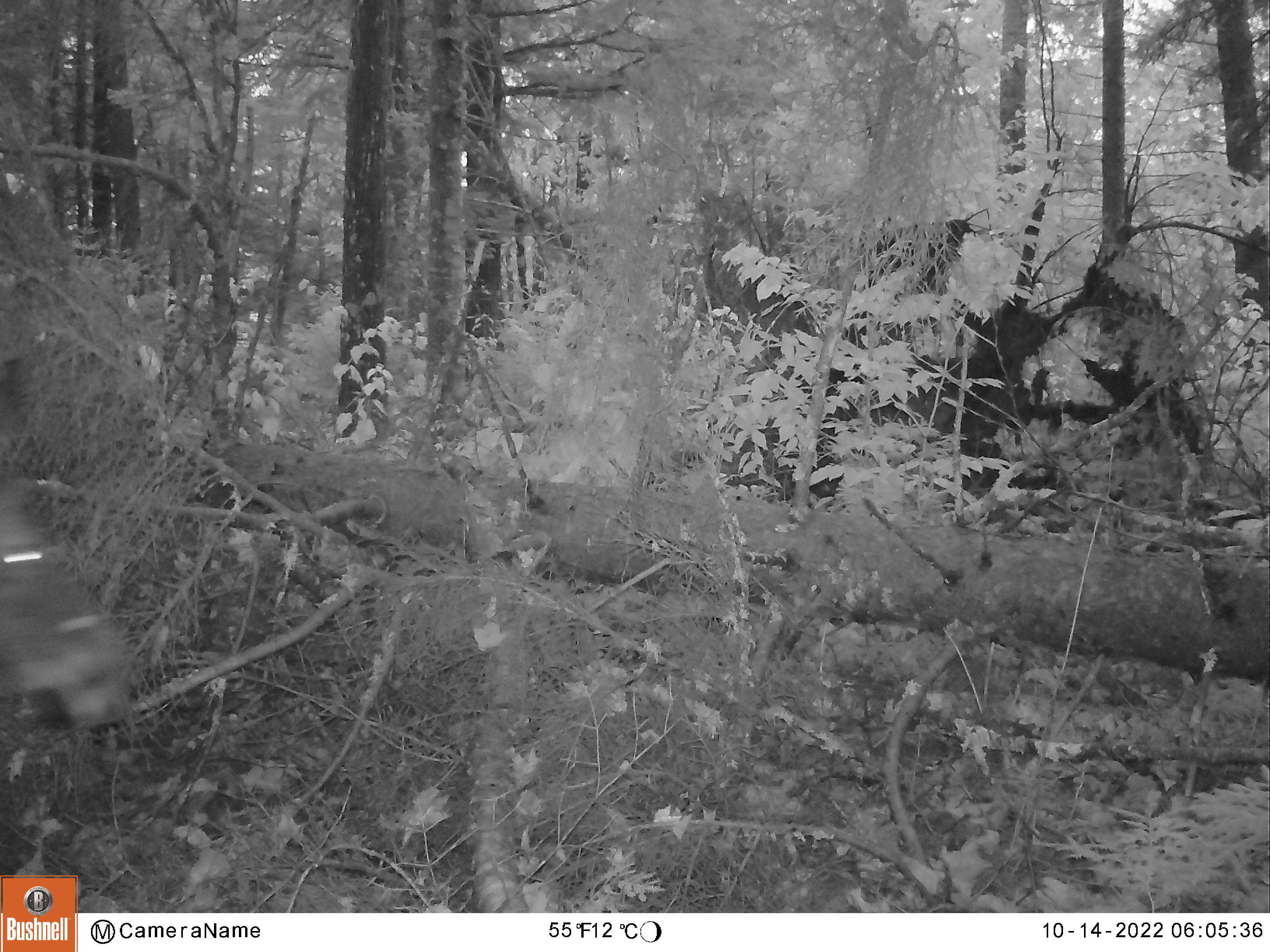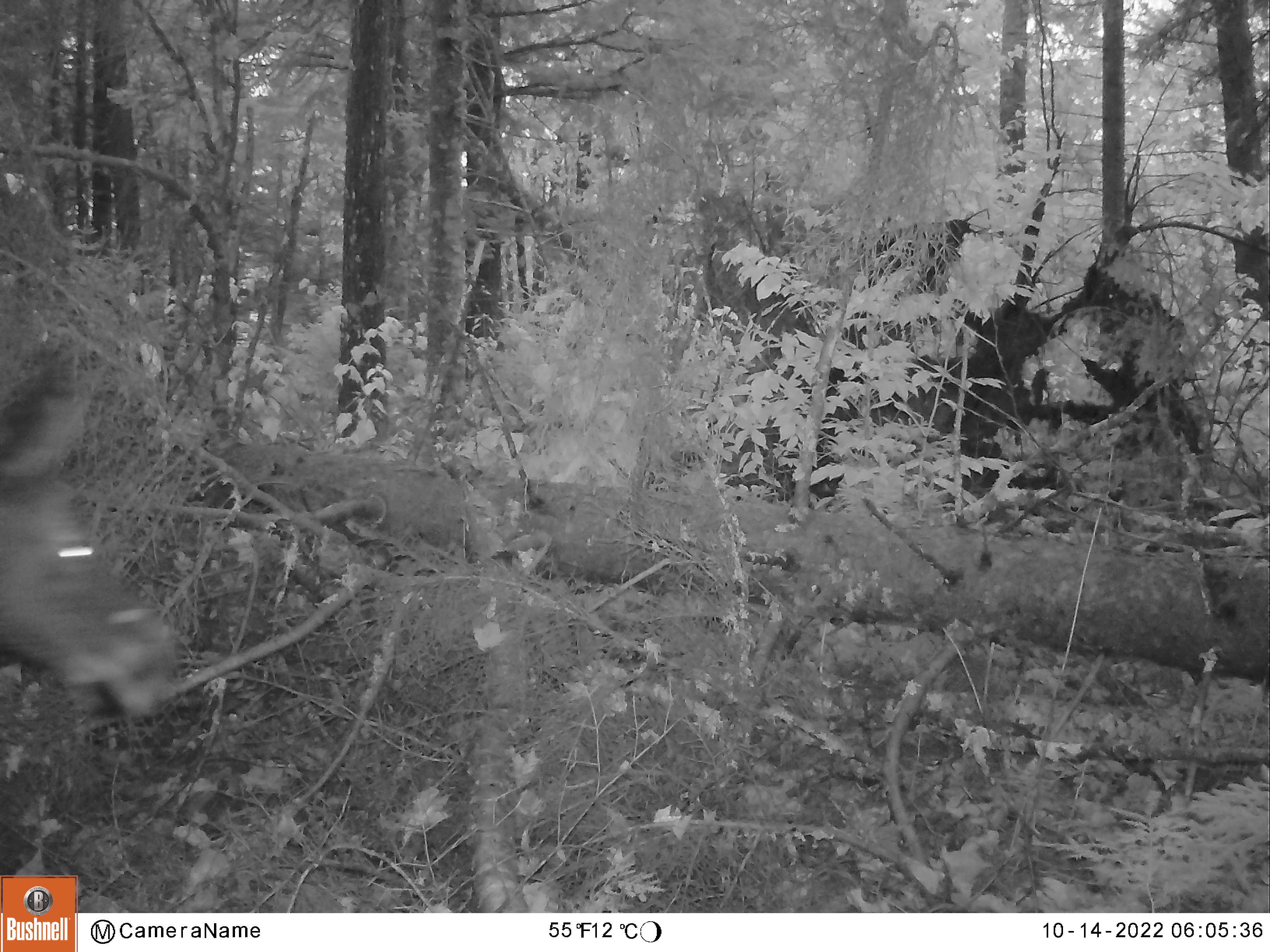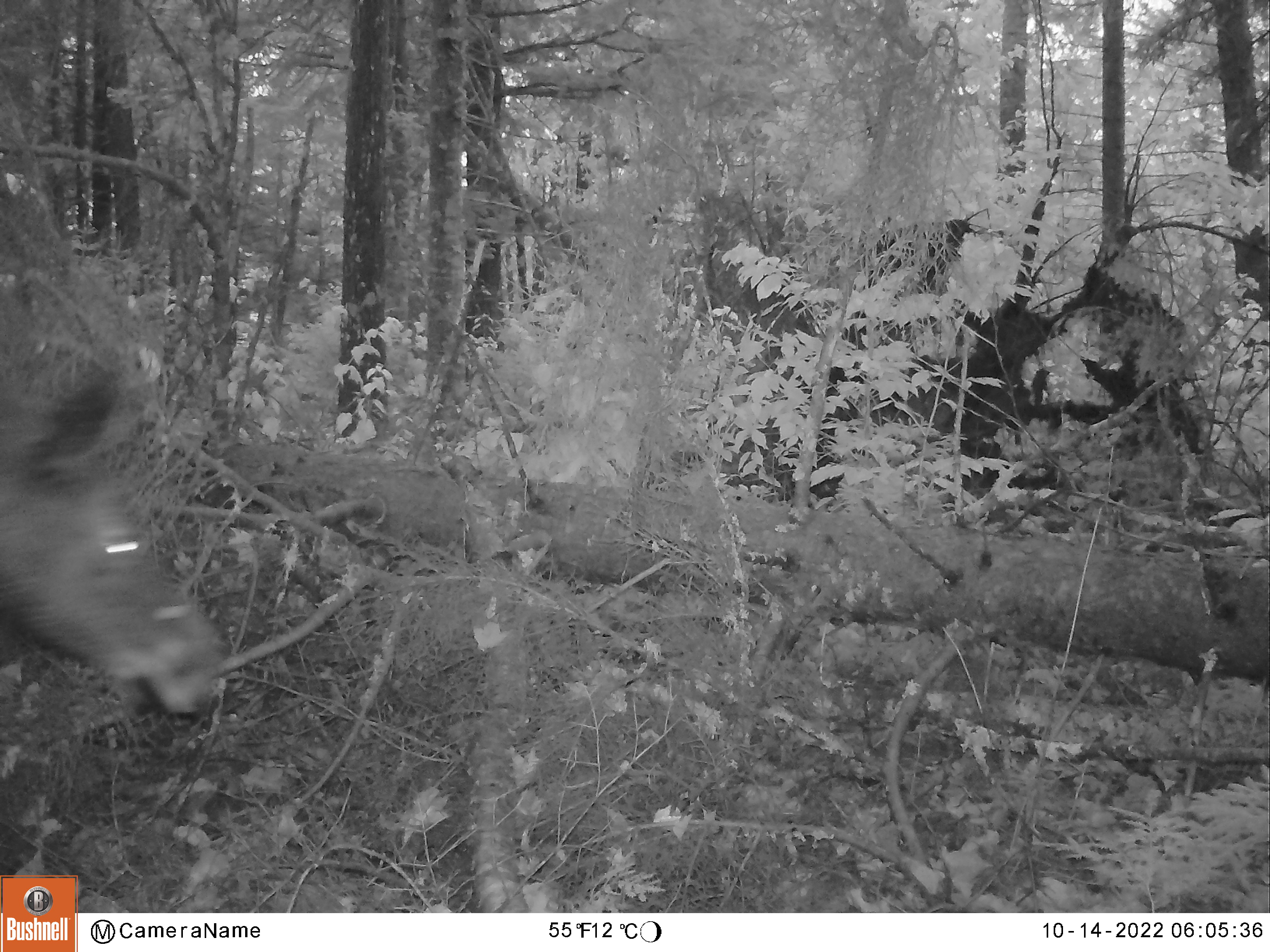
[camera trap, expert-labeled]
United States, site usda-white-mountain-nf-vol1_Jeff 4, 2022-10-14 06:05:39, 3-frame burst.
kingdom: Animalia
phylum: Chordata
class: Mammalia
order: Artiodactyla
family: Cervidae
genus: Alces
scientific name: Alces alces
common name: moose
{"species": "moose (Alces alces)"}